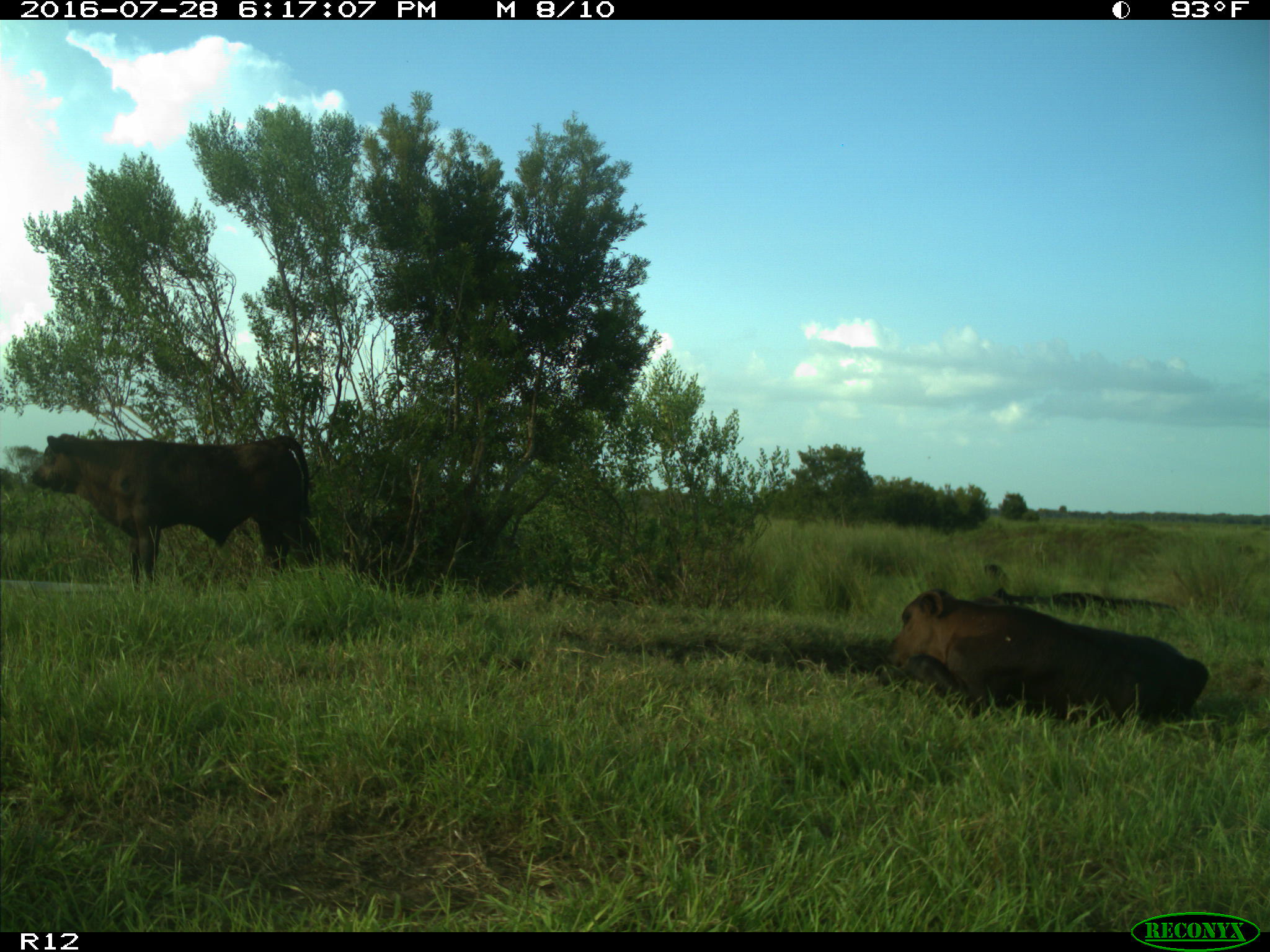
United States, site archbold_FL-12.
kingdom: Animalia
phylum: Chordata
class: Mammalia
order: Artiodactyla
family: Bovidae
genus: Bos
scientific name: Bos taurus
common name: domestic cow